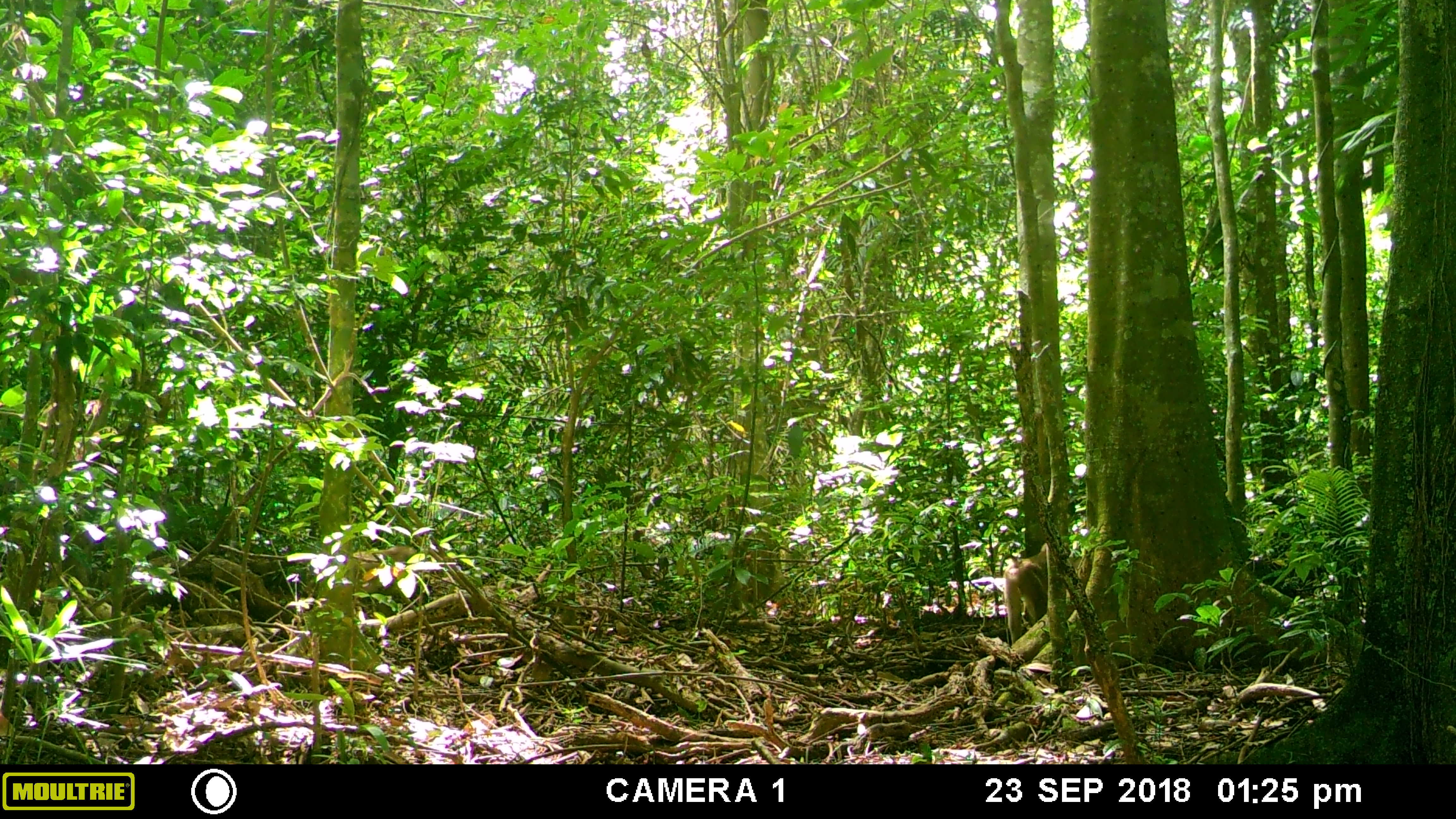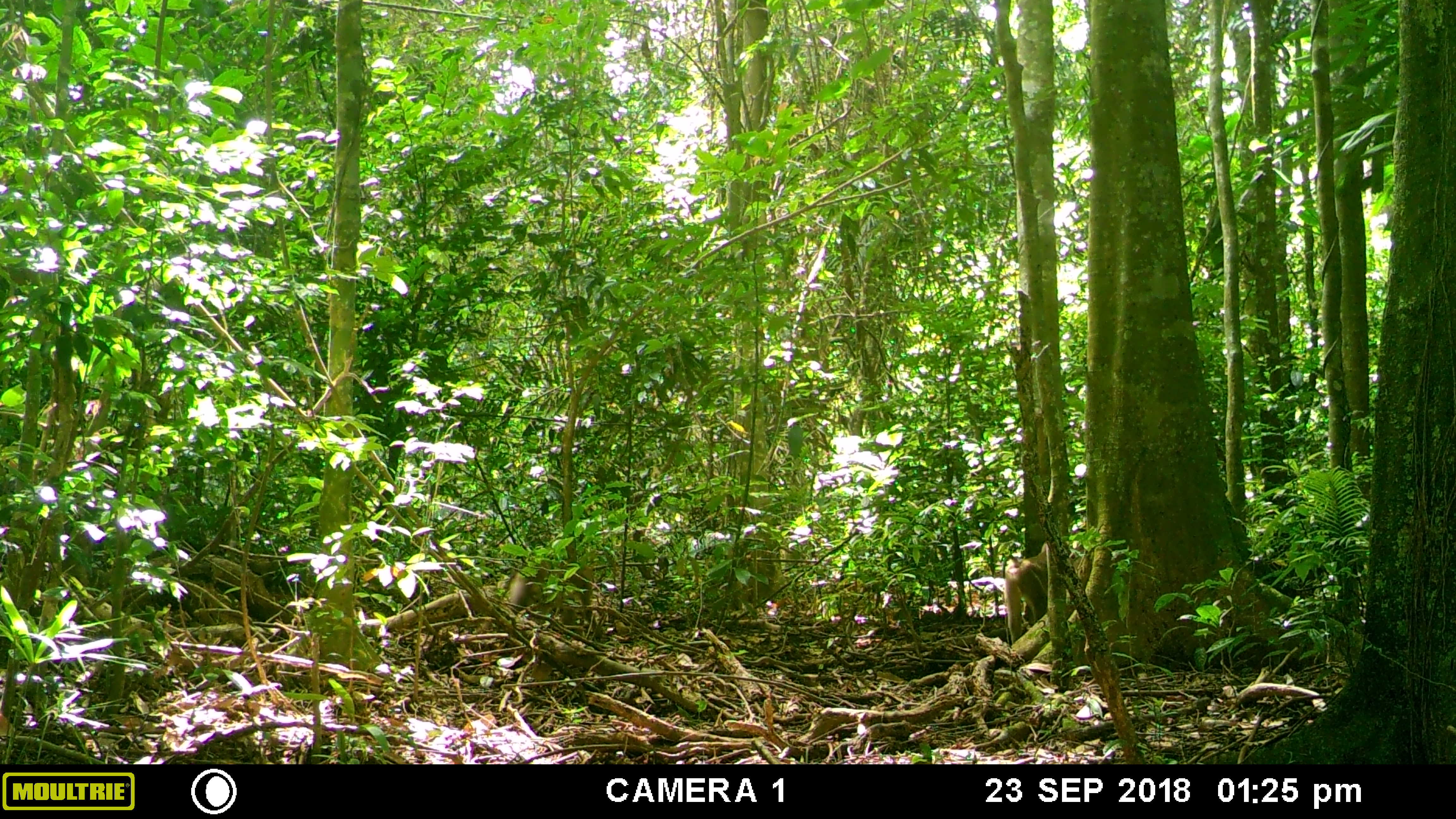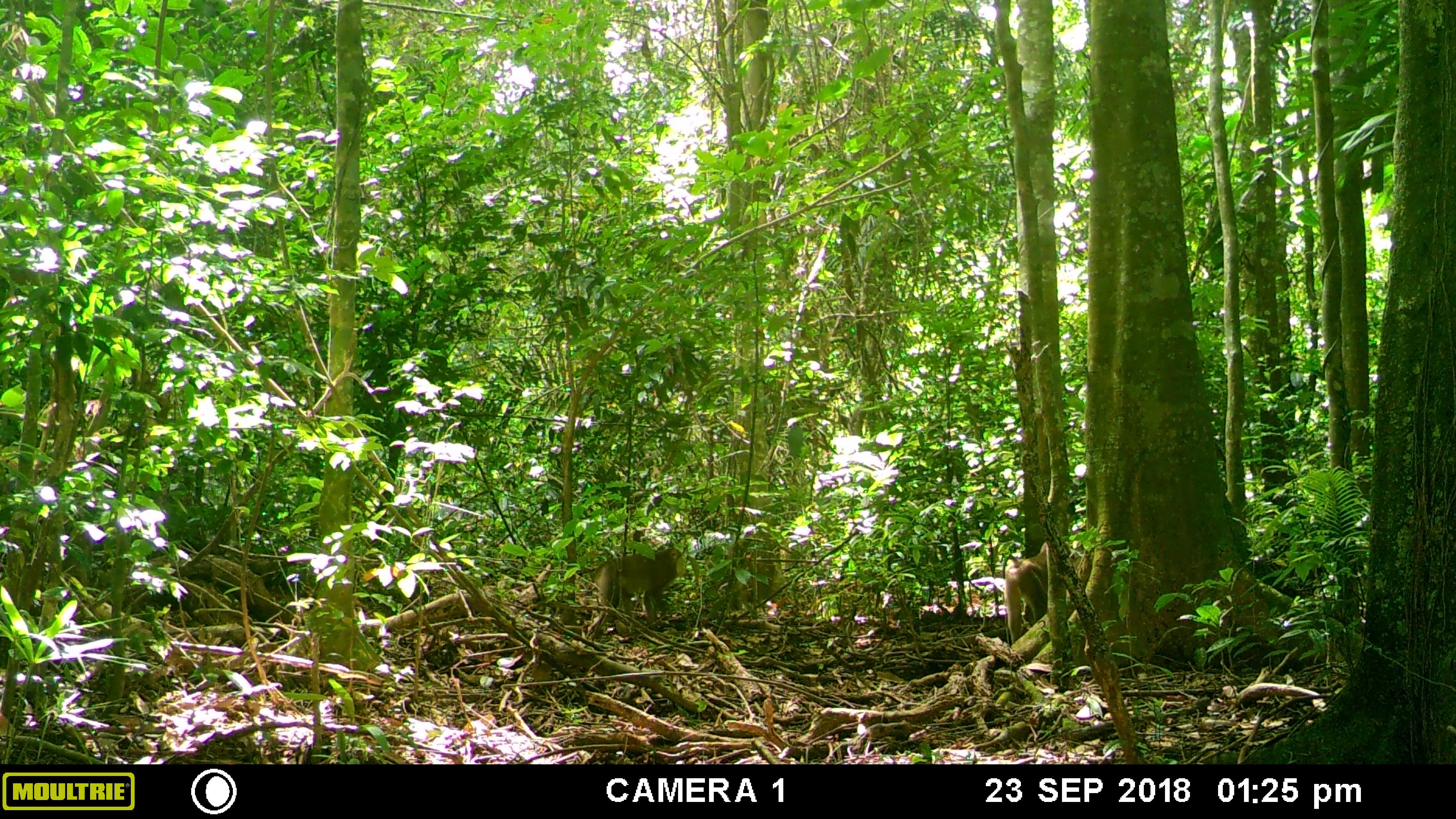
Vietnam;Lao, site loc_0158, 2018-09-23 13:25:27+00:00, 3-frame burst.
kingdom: Animalia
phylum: Chordata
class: Mammalia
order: Primates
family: Cercopithecidae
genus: Macaca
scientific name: Macaca nemestrina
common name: pig-tailed macaque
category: pig tailed macaque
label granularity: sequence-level